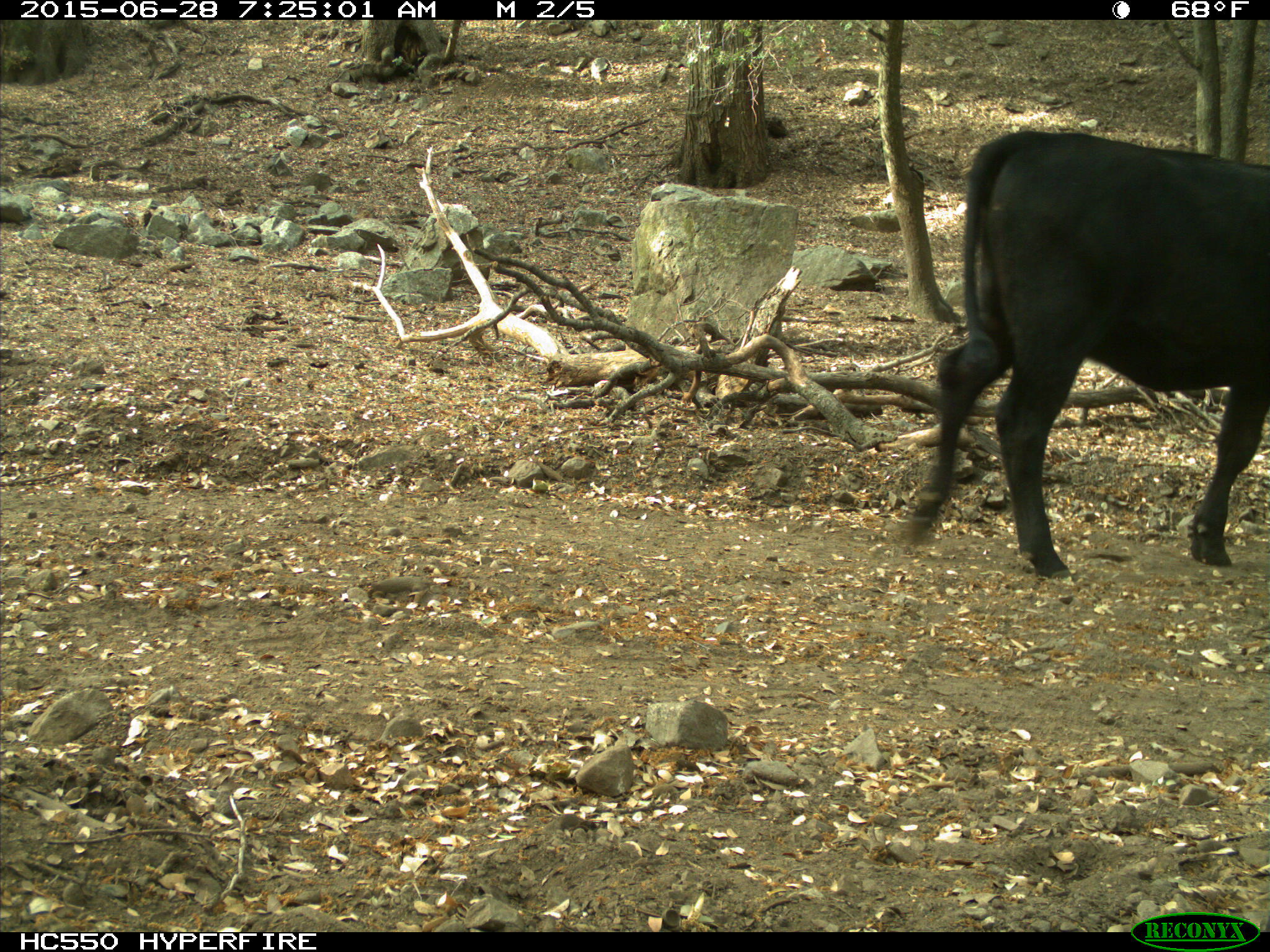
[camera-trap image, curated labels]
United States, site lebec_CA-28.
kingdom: Animalia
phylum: Chordata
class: Mammalia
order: Artiodactyla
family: Bovidae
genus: Bos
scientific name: Bos taurus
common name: domestic cow